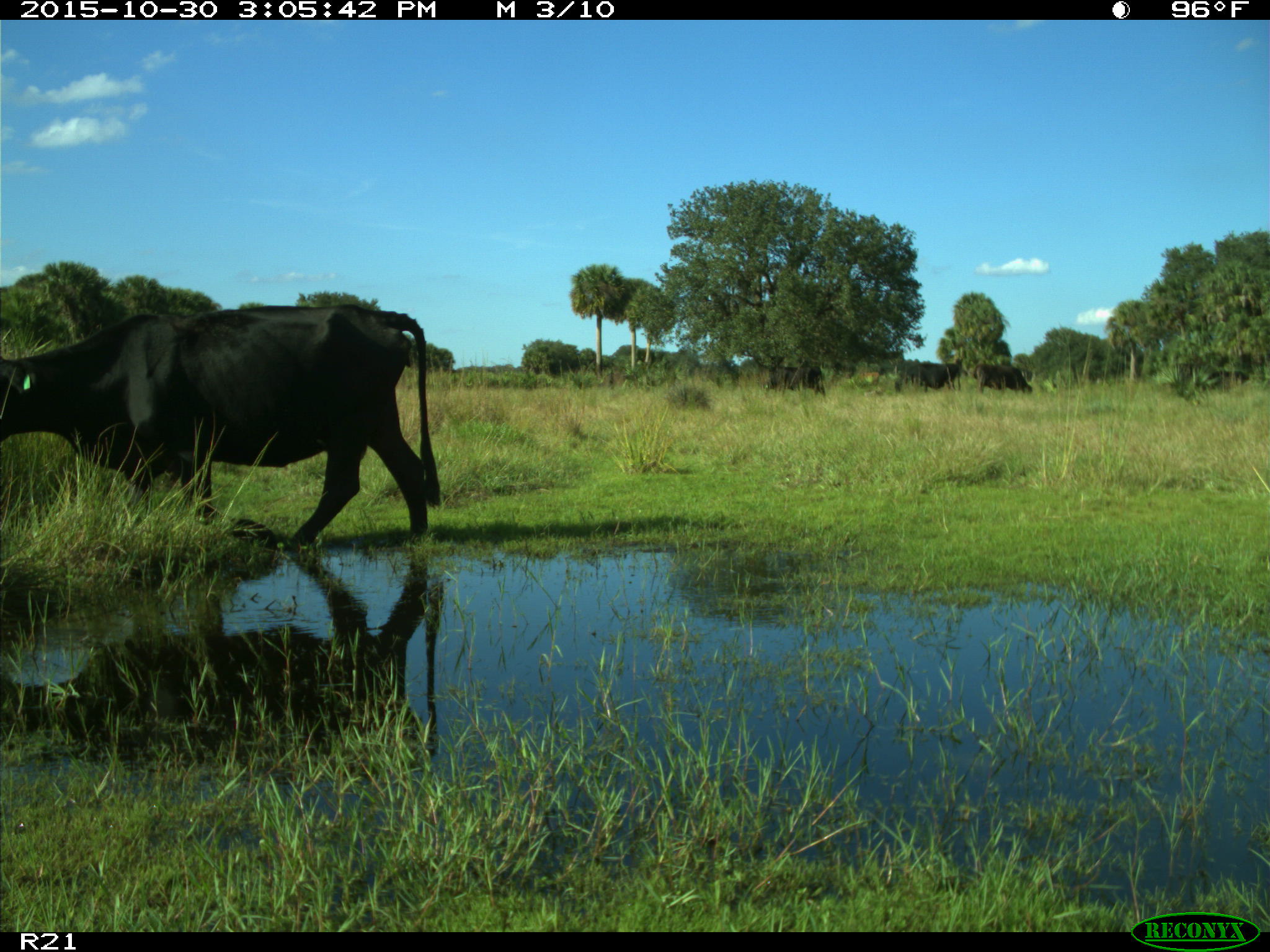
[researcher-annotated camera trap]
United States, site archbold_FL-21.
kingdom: Animalia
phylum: Chordata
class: Mammalia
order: Artiodactyla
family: Bovidae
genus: Bos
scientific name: Bos taurus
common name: domestic cow